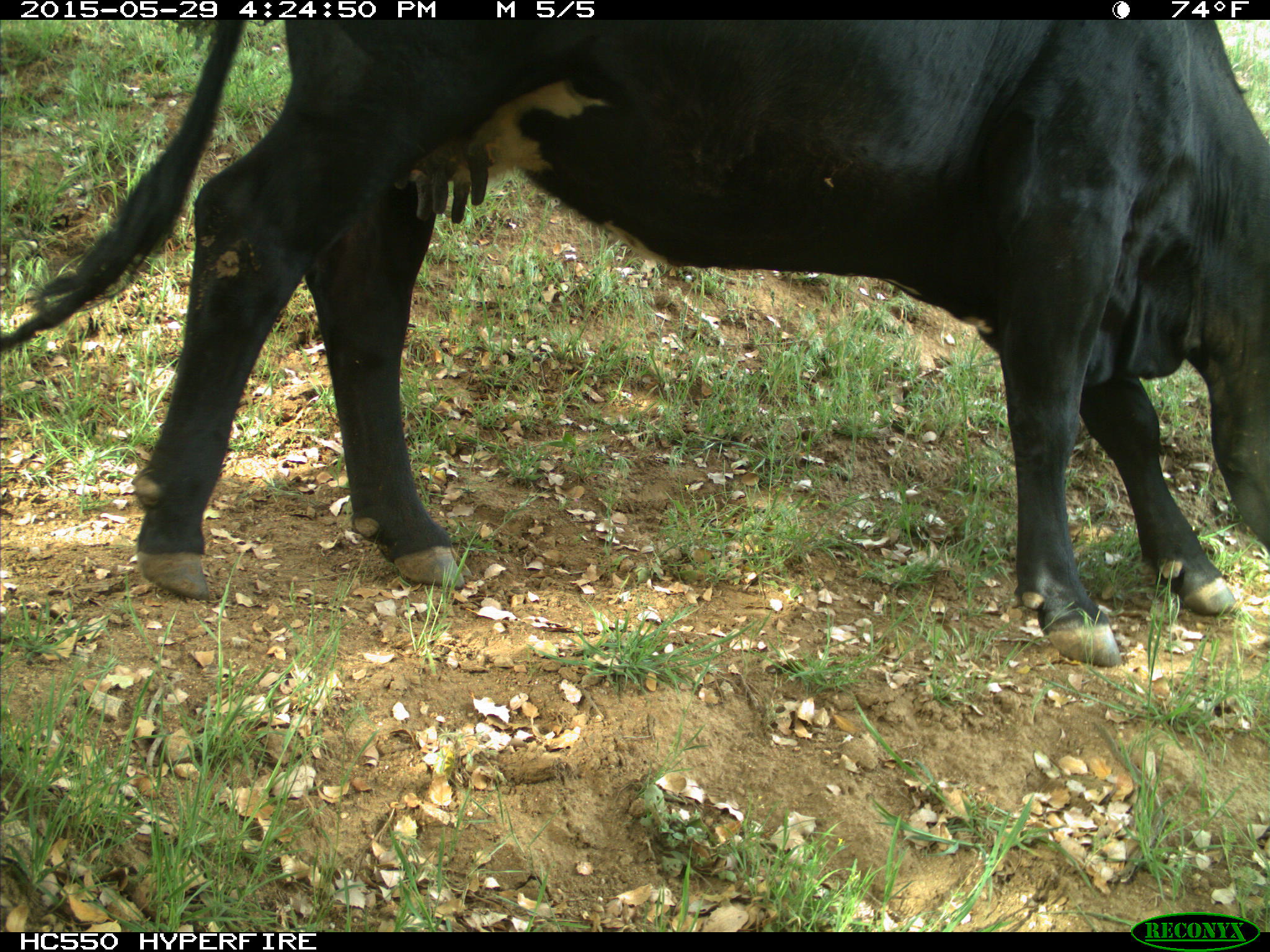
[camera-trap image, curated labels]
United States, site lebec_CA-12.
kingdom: Animalia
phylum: Chordata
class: Mammalia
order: Artiodactyla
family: Bovidae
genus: Bos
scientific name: Bos taurus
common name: domestic cow